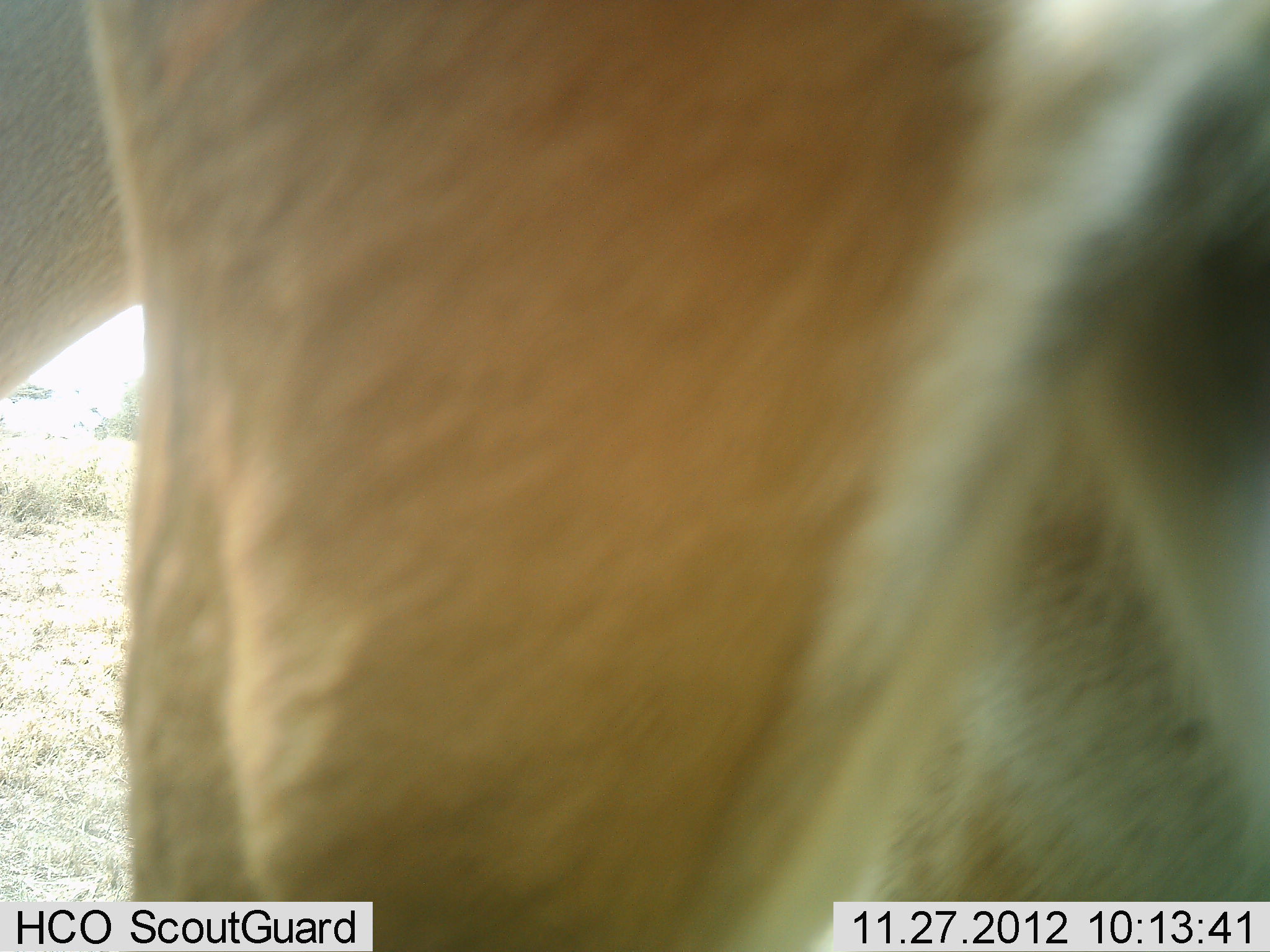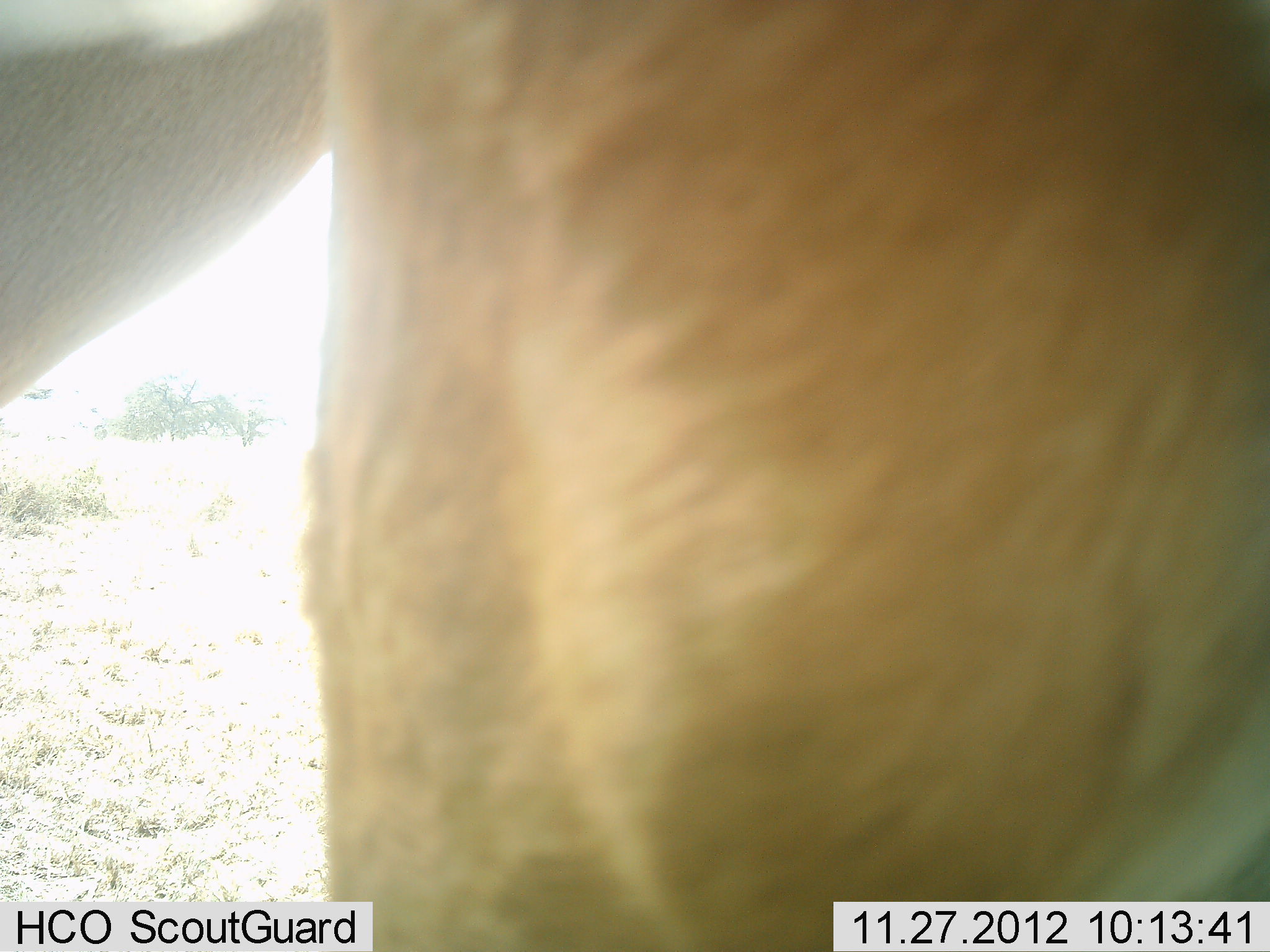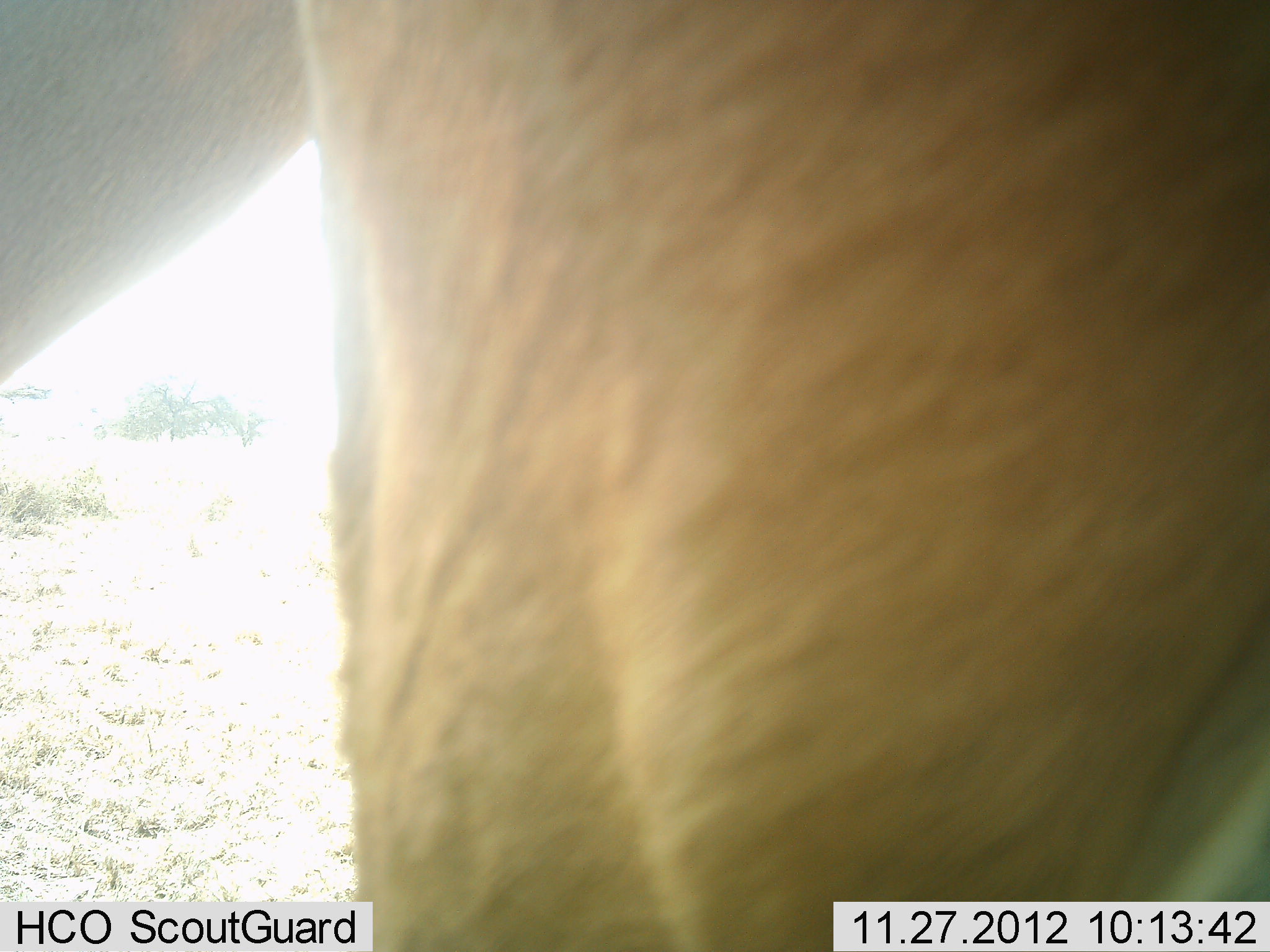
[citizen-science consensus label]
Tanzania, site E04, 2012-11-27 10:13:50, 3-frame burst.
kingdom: Animalia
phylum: Chordata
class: Mammalia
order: Artiodactyla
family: Bovidae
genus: Alcelaphus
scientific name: Alcelaphus buselaphus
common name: hartebeest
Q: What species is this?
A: Hartebeest (Alcelaphus buselaphus).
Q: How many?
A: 1.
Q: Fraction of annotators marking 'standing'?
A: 100%.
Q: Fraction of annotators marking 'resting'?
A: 0%.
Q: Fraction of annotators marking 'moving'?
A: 0%.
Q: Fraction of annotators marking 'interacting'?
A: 0%.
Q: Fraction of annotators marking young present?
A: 0%.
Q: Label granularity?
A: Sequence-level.